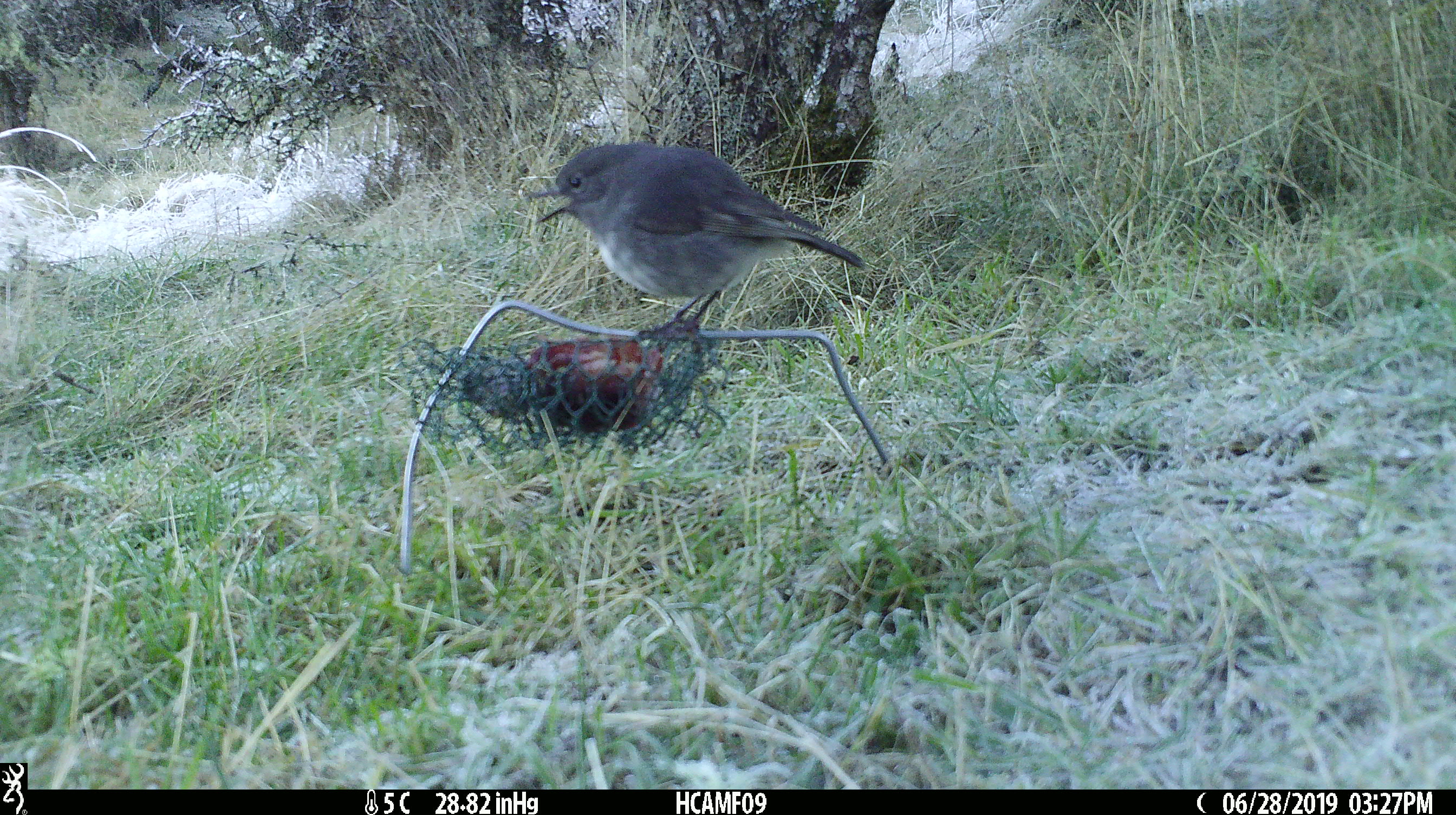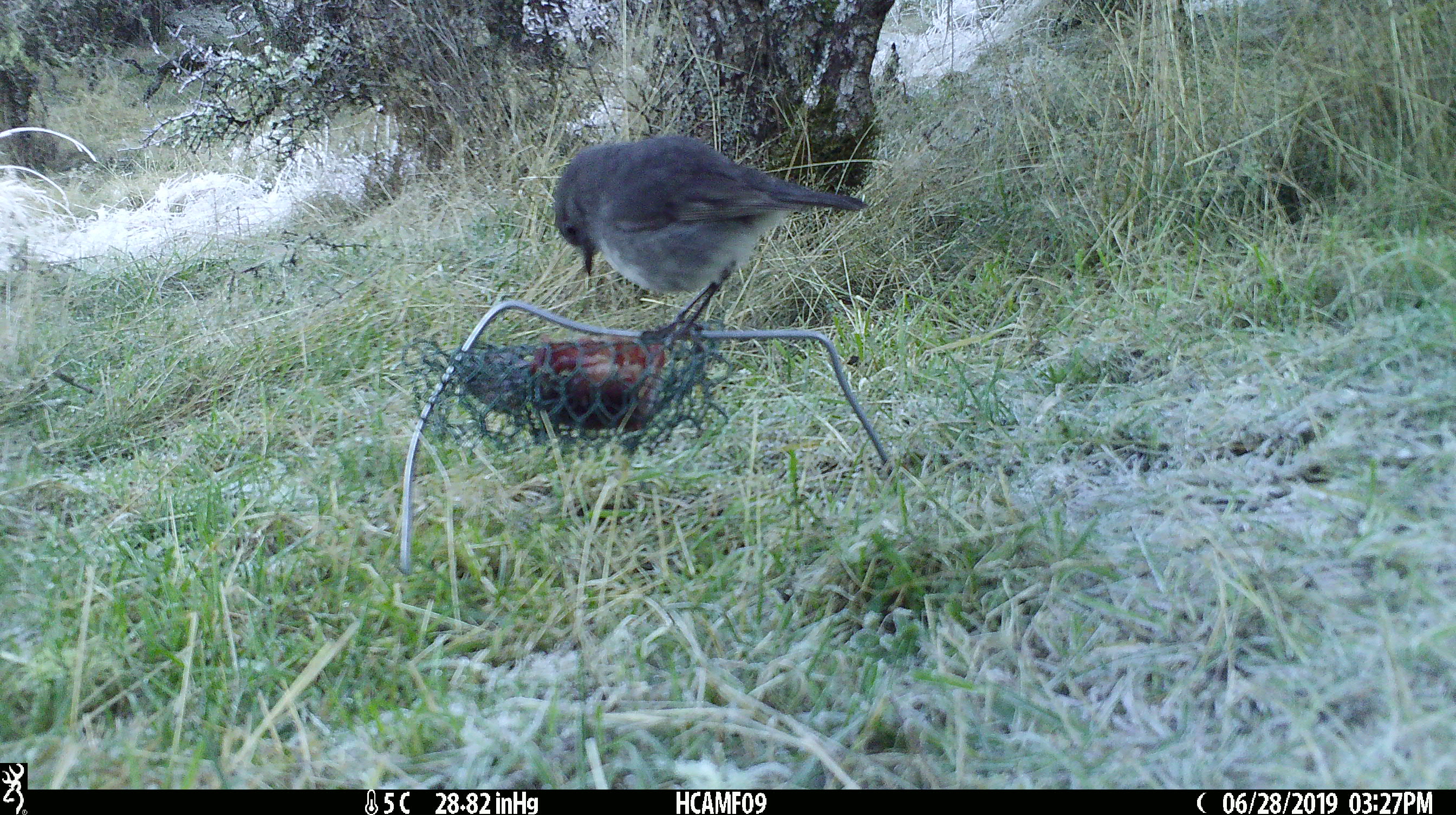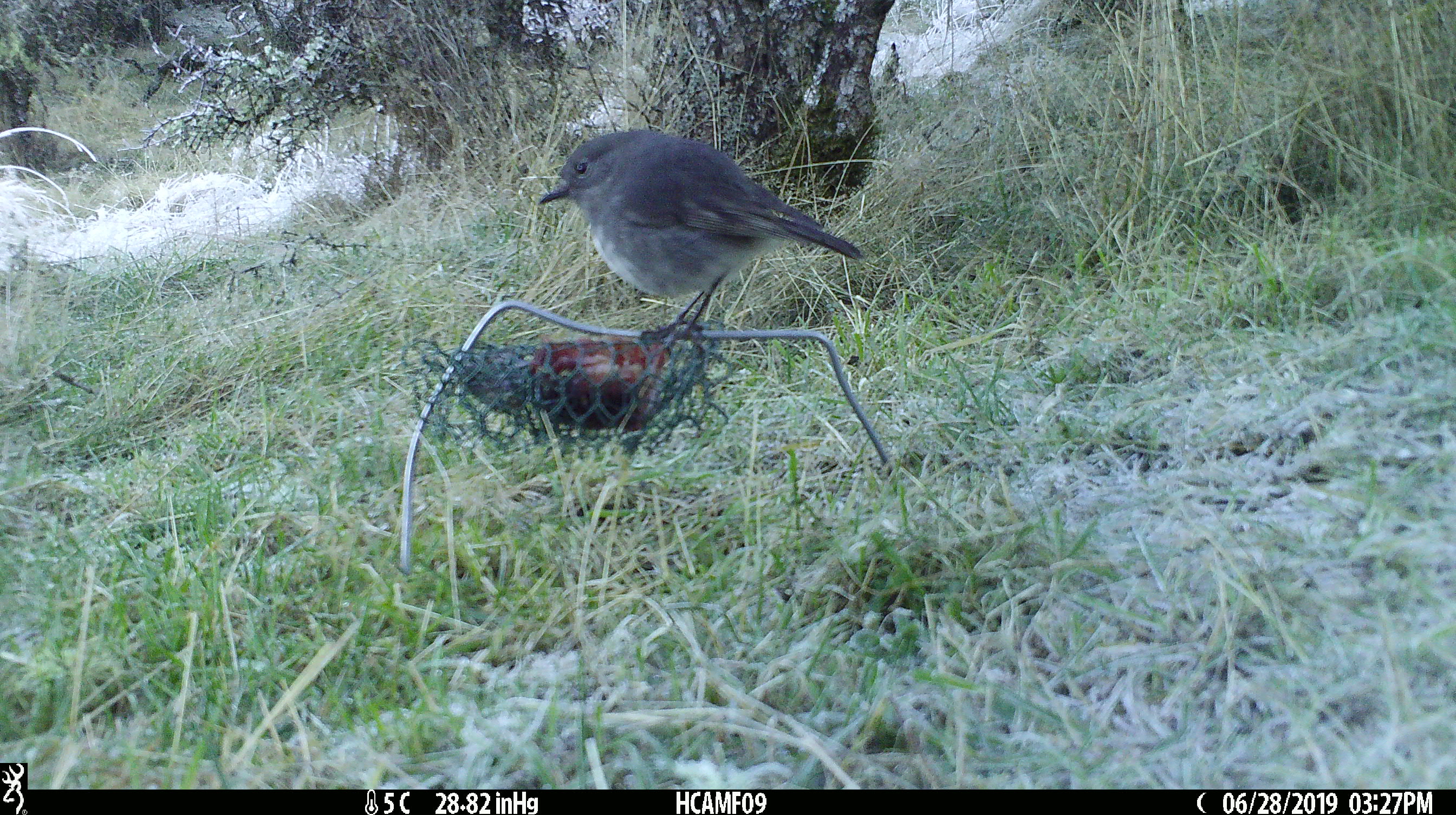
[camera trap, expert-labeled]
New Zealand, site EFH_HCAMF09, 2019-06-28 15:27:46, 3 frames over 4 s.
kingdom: Animalia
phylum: Chordata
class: Aves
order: Passeriformes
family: Petroicidae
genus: Petroica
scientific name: Petroica australis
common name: new zealand robin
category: robin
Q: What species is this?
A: Robin (new zealand robin) (Petroica australis).